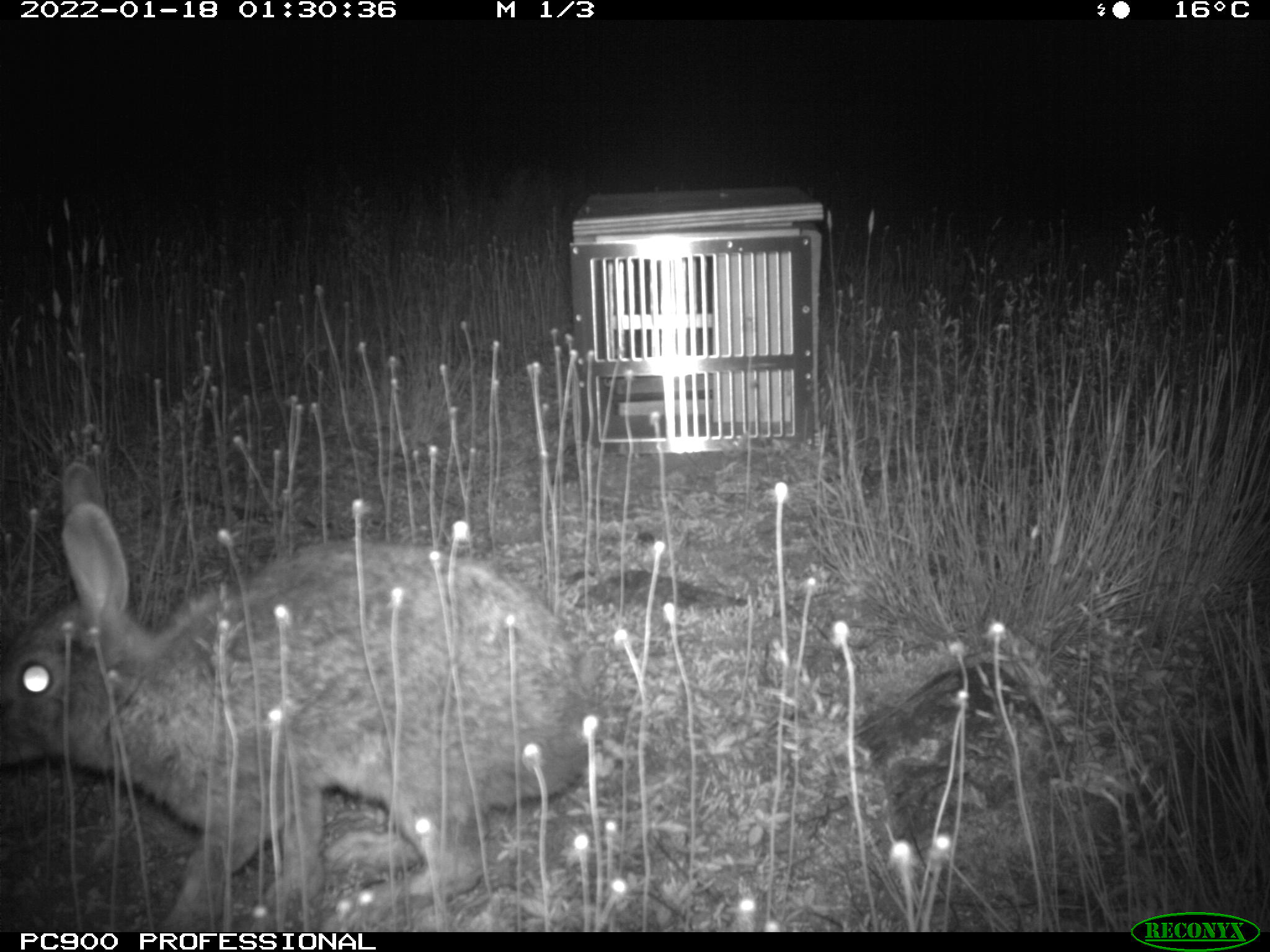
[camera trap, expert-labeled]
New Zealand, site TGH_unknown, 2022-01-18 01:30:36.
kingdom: Animalia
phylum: Chordata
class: Mammalia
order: Lagomorpha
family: Leporidae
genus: Oryctolagus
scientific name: Oryctolagus cuniculus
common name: european rabbit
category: rabbit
Rabbit (european rabbit) (Oryctolagus cuniculus).